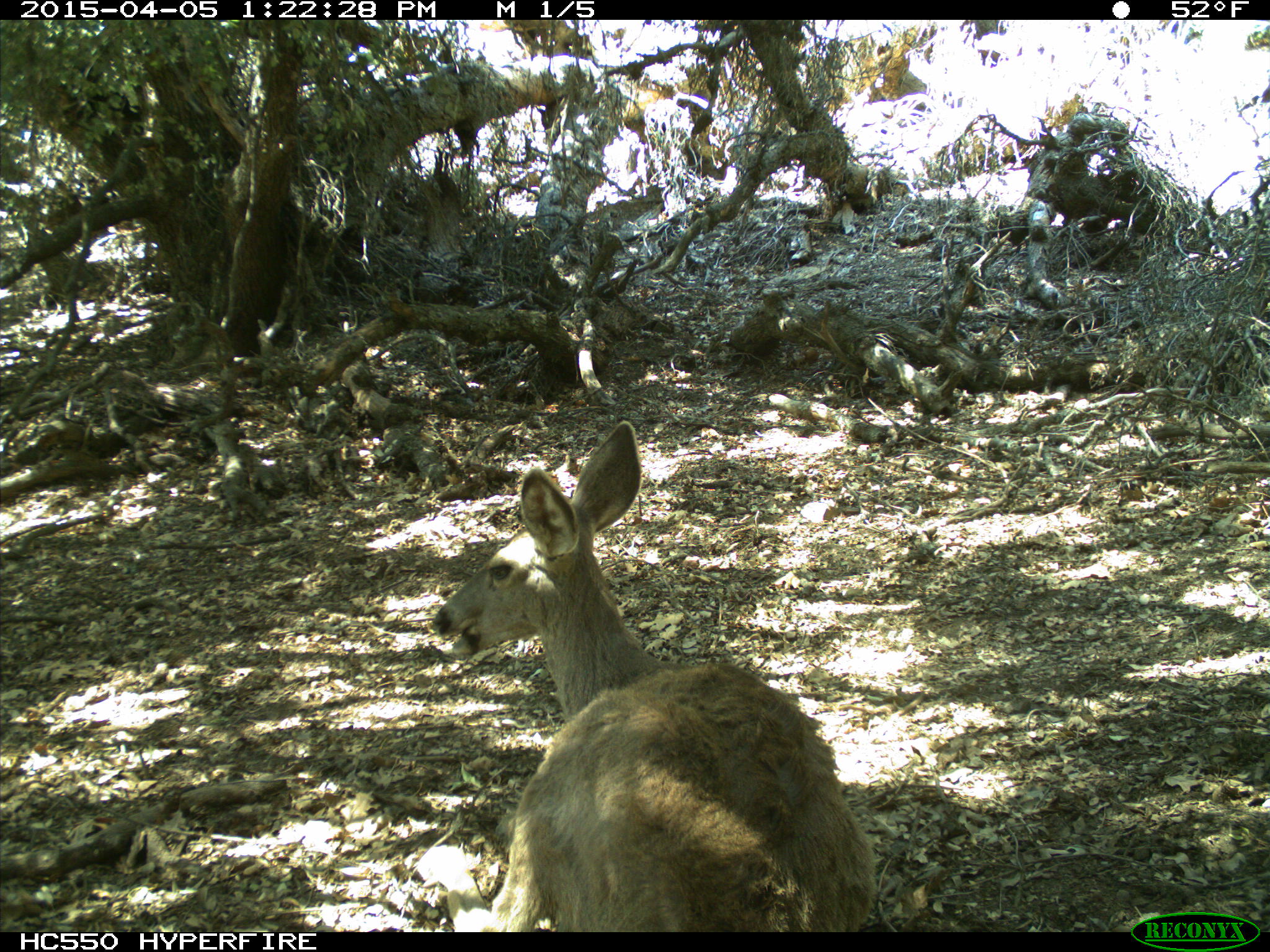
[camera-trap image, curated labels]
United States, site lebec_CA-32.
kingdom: Animalia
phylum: Chordata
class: Mammalia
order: Artiodactyla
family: Cervidae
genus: Odocoileus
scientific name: Odocoileus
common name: deer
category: unidentified deer